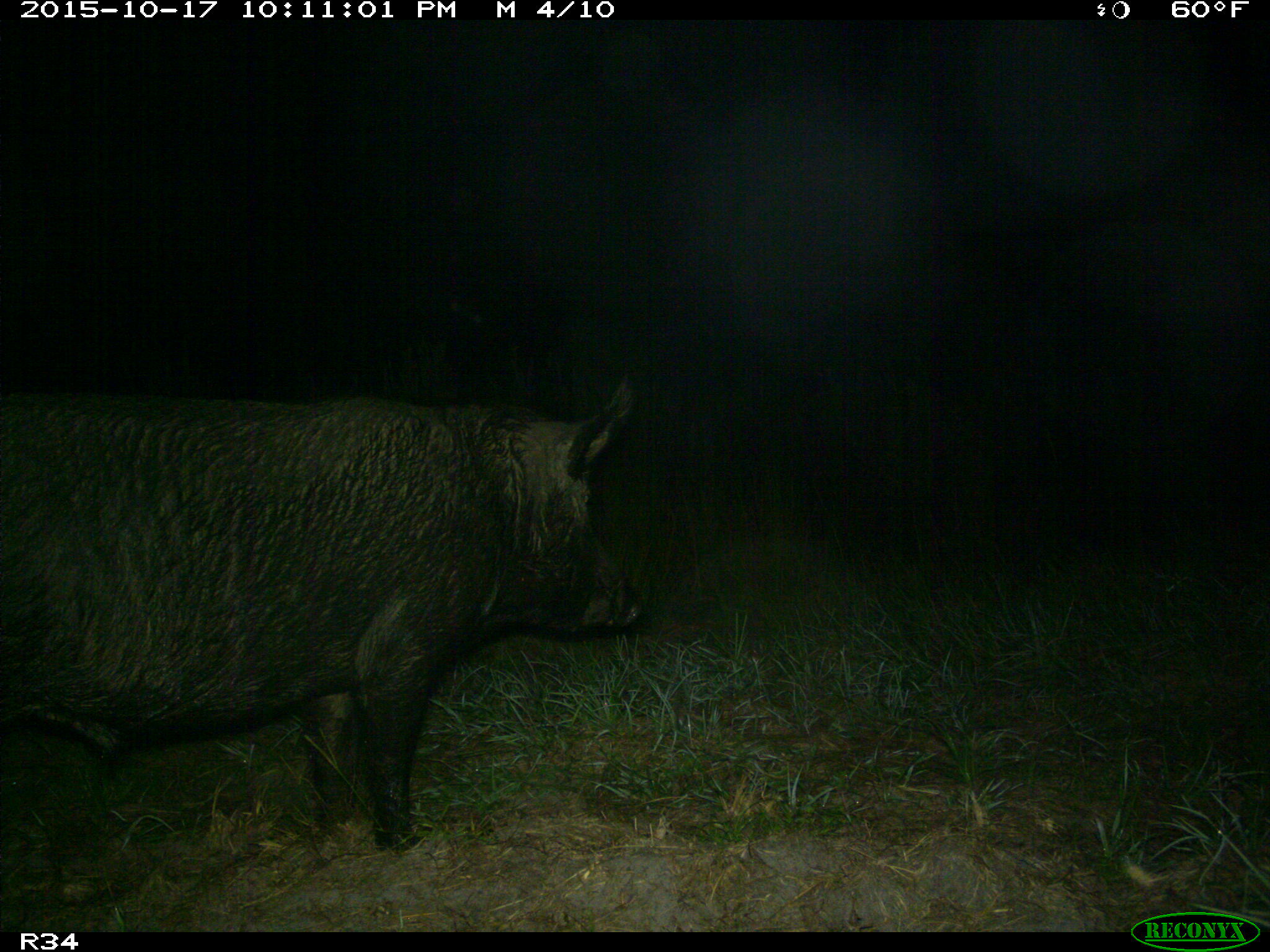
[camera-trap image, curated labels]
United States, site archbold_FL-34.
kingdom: Animalia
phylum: Chordata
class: Mammalia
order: Artiodactyla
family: Suidae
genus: Sus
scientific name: Sus scrofa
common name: wild boar